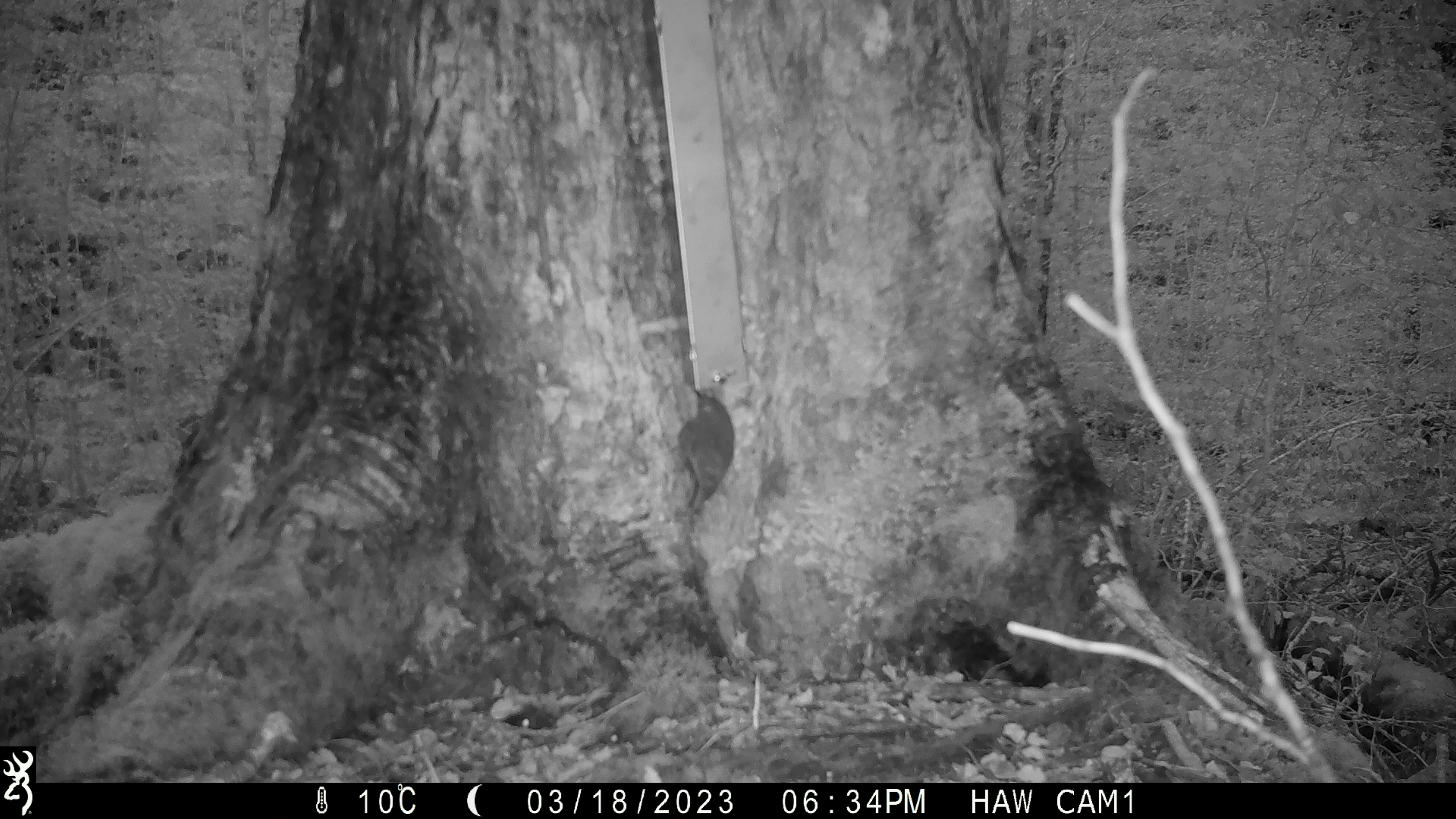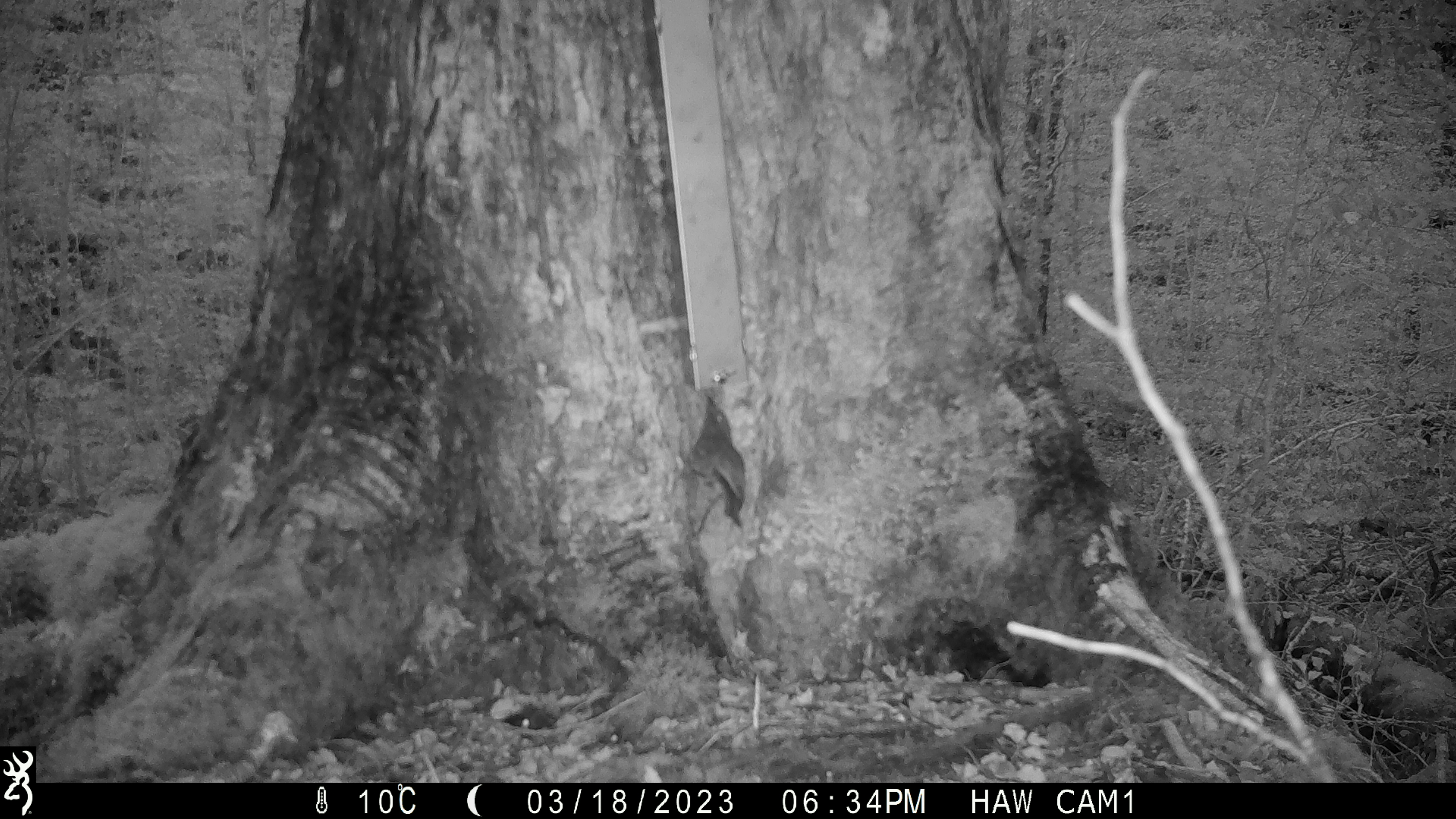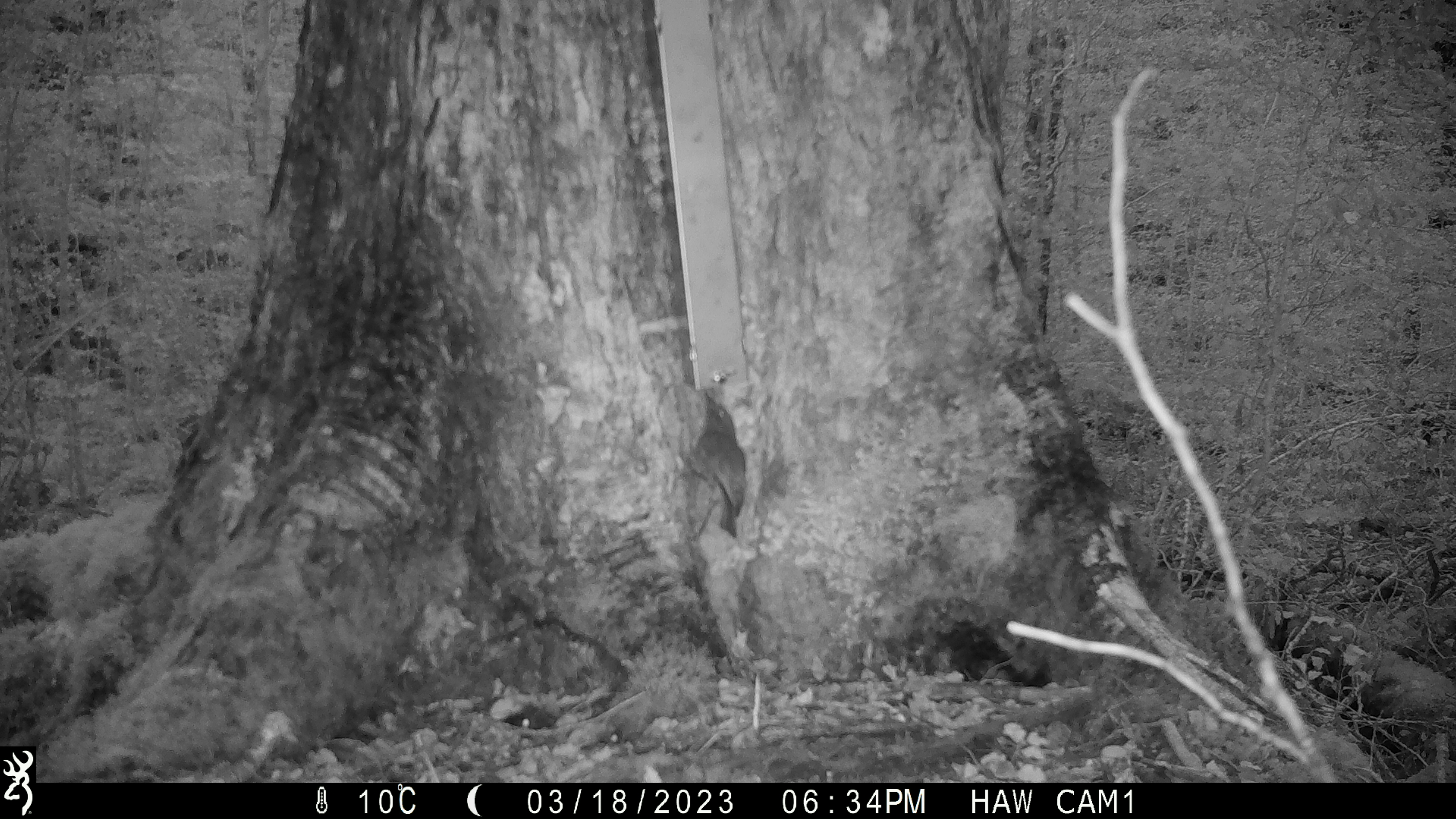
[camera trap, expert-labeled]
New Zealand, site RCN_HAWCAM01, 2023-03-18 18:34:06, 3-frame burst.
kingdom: Animalia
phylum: Chordata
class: Aves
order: Passeriformes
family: Petroicidae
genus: Petroica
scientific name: Petroica australis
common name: new zealand robin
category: robin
Robin (new zealand robin) (Petroica australis).